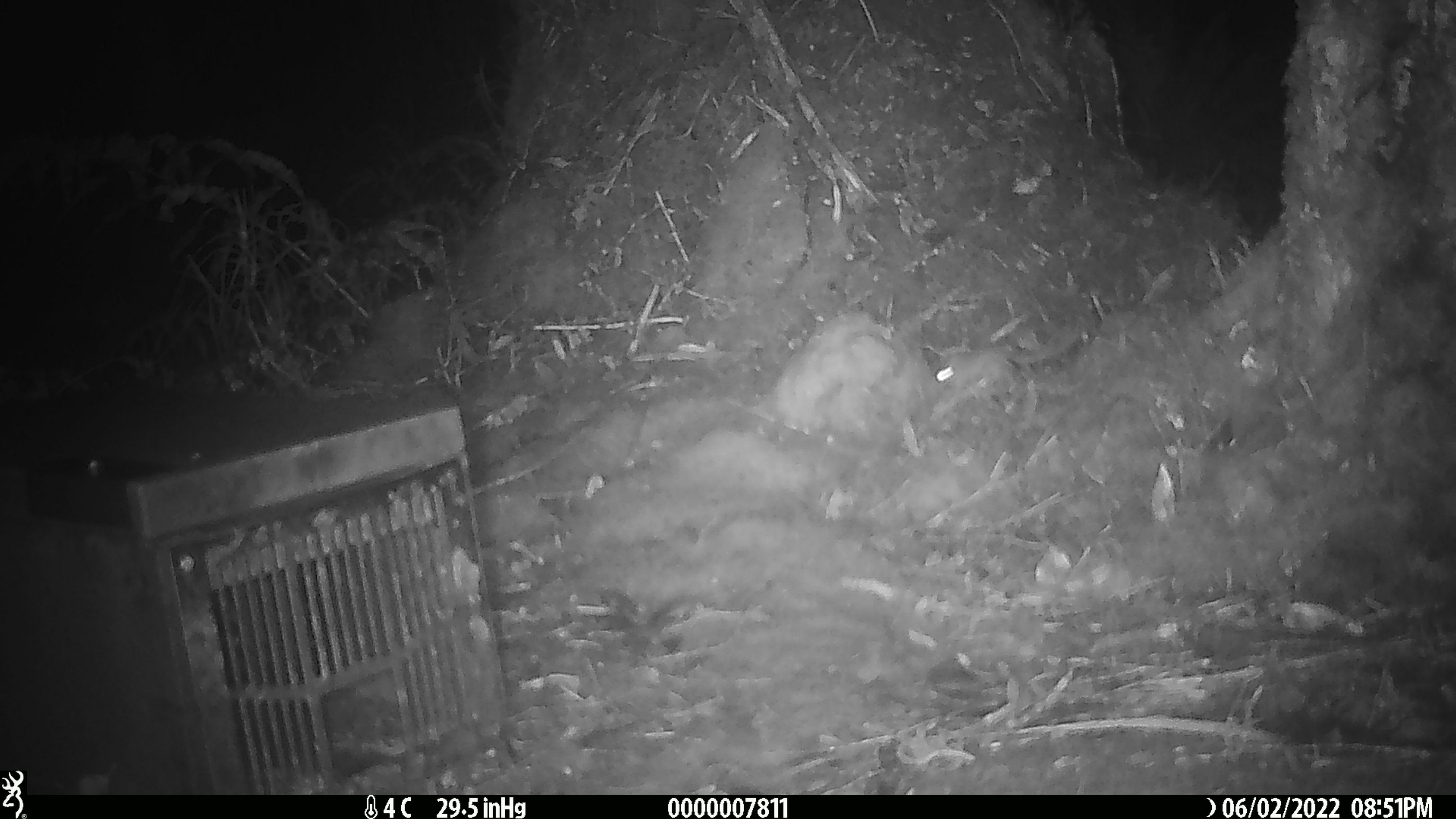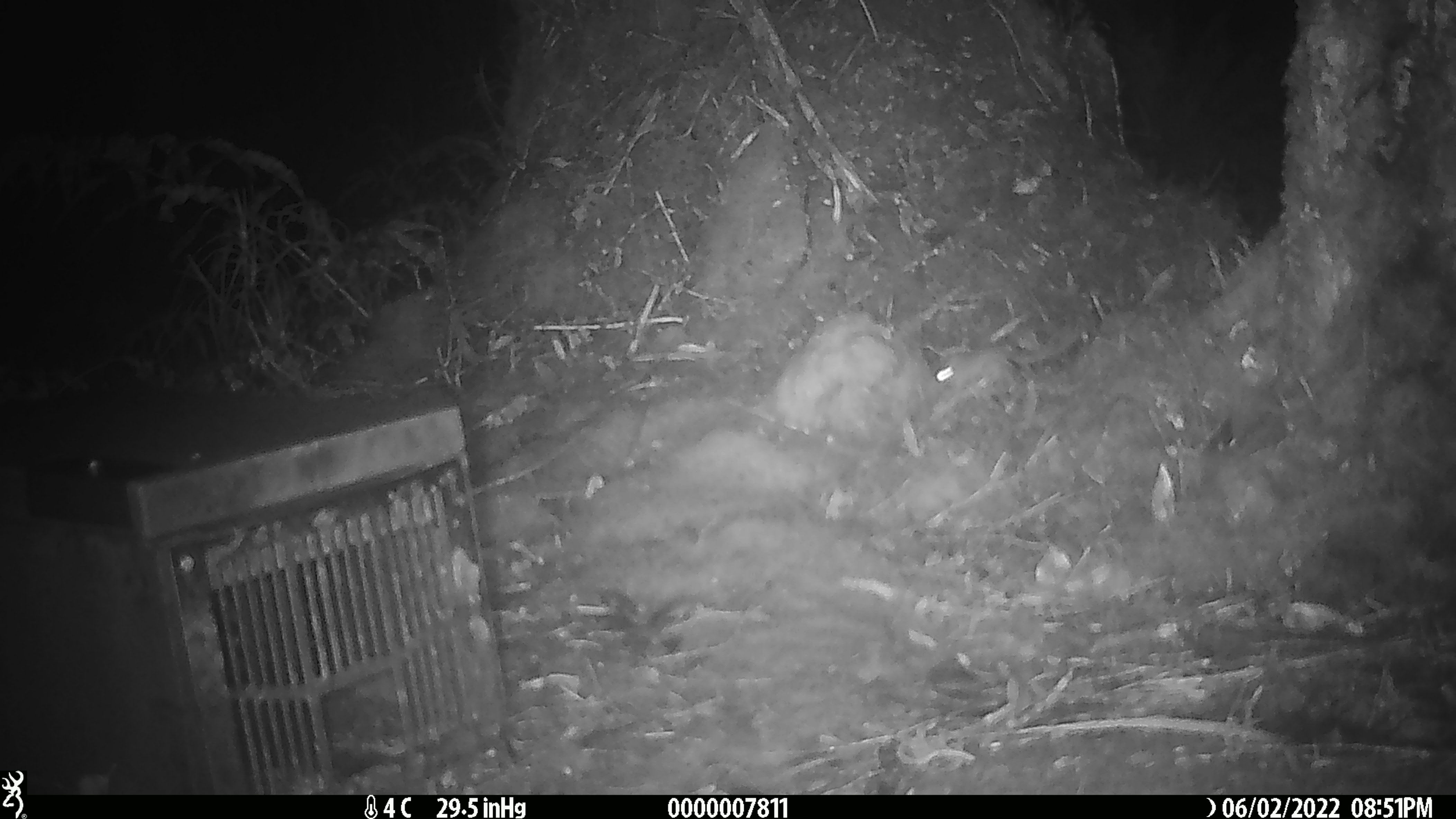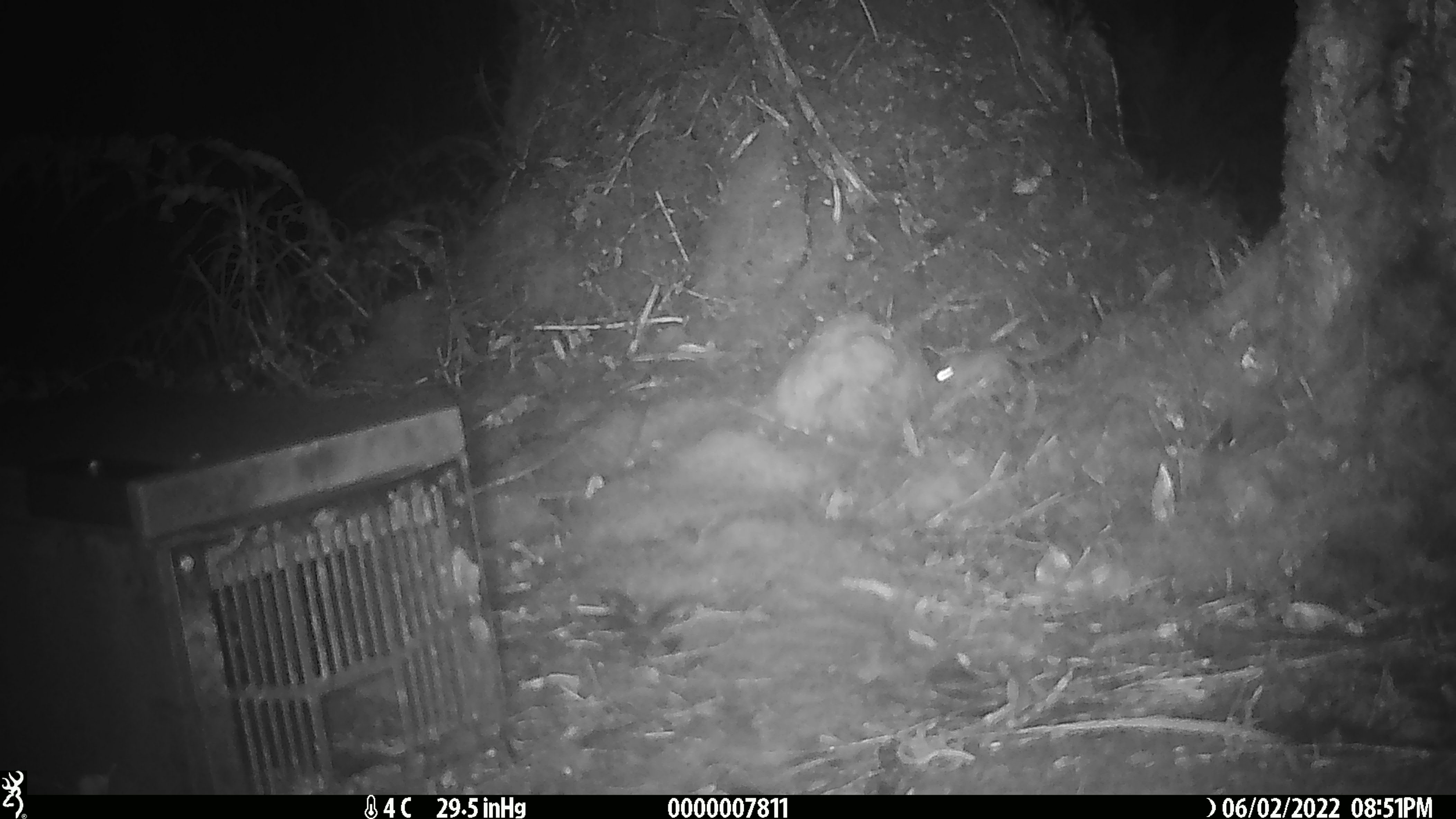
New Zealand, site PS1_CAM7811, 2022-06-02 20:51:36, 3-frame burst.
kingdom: Animalia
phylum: Chordata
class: Mammalia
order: Rodentia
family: Muridae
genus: Mus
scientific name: Mus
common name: mouse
Mouse (Mus).